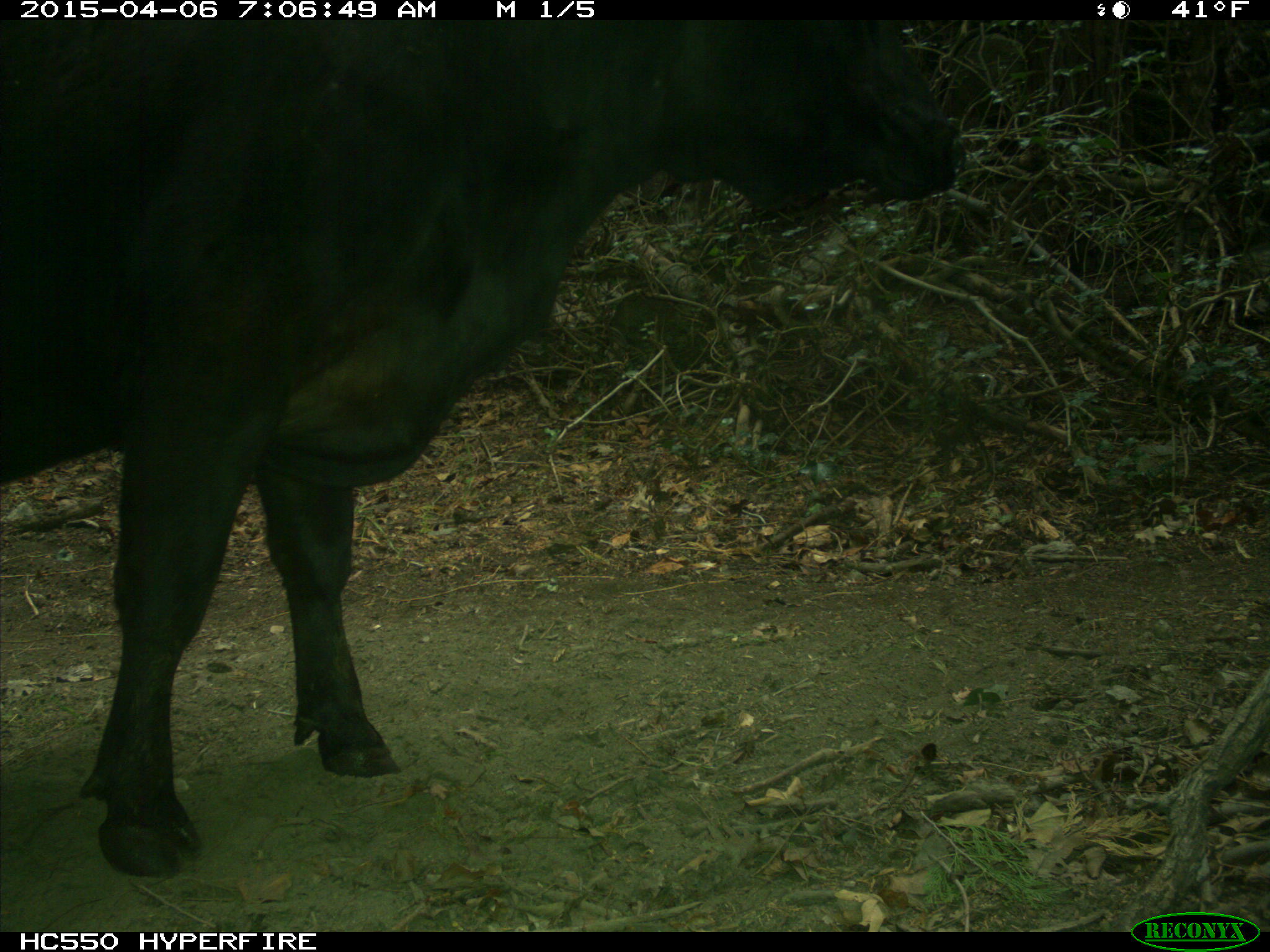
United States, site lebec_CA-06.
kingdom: Animalia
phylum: Chordata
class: Mammalia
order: Artiodactyla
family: Bovidae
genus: Bos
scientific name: Bos taurus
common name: domestic cow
Bos taurus (domestic cow).